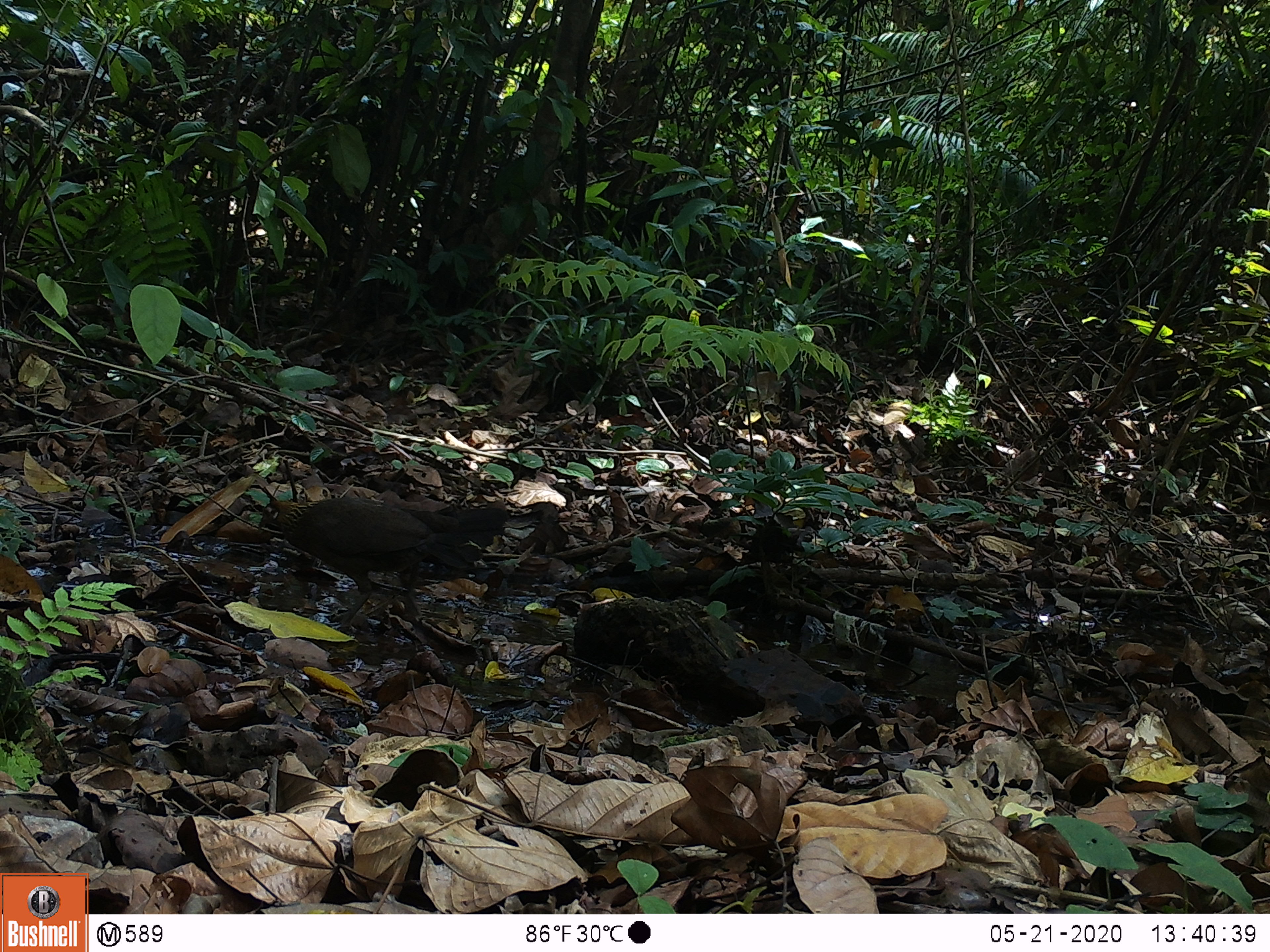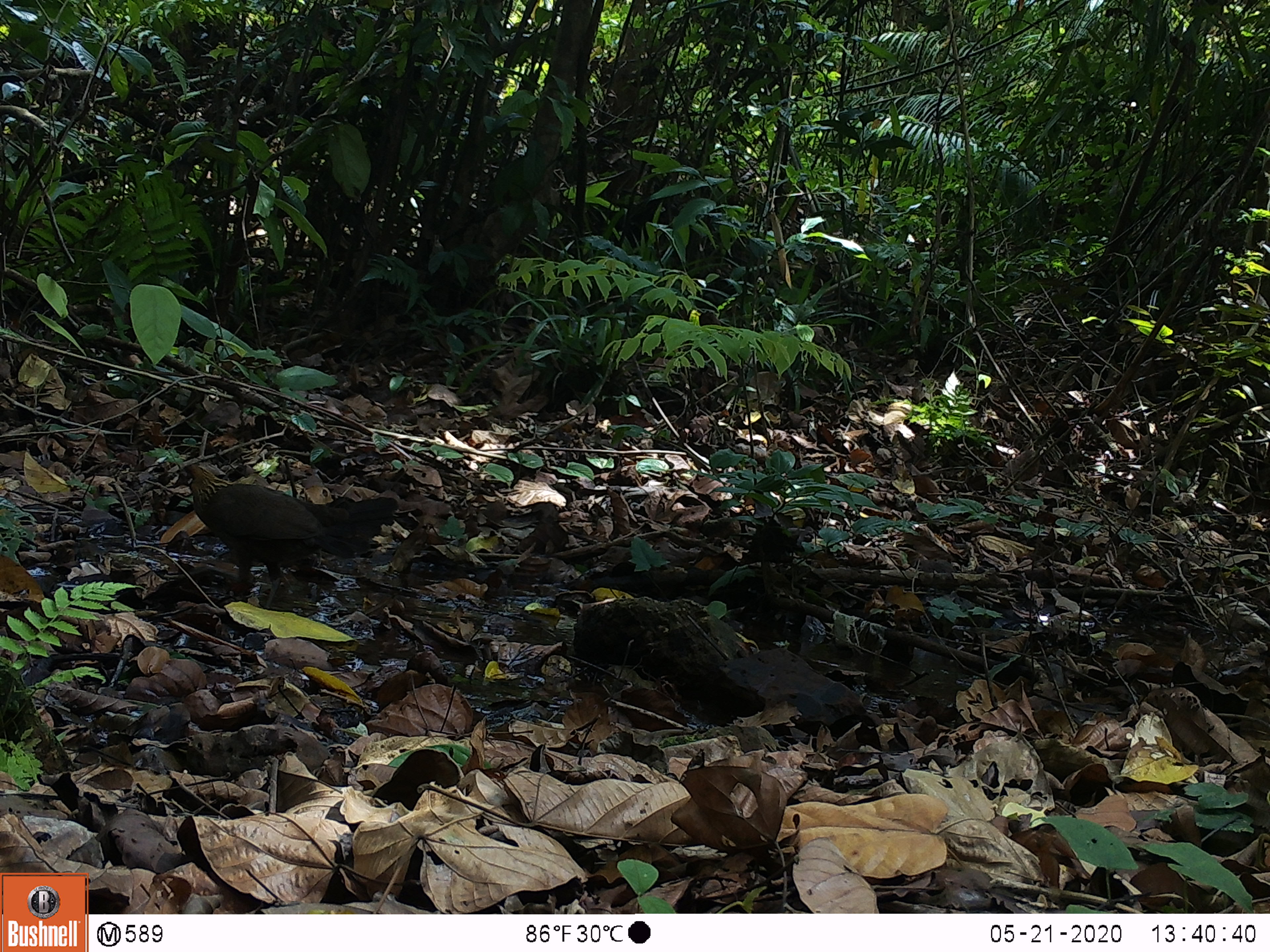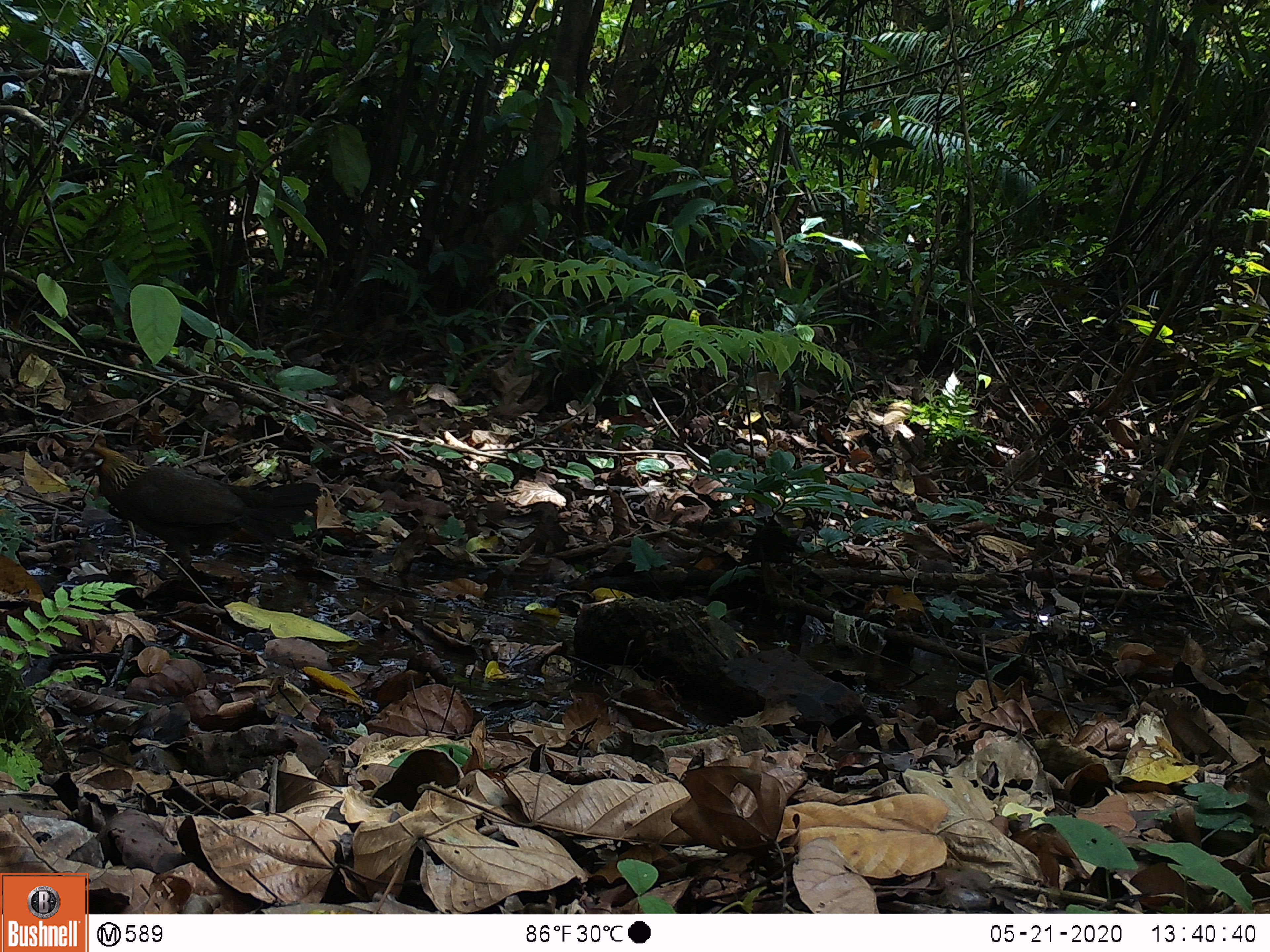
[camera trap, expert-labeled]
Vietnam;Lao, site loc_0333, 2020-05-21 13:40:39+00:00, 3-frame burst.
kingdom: Animalia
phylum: Chordata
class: Aves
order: Galliformes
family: Phasianidae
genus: Gallus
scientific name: Gallus gallus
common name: red junglefowl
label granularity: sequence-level